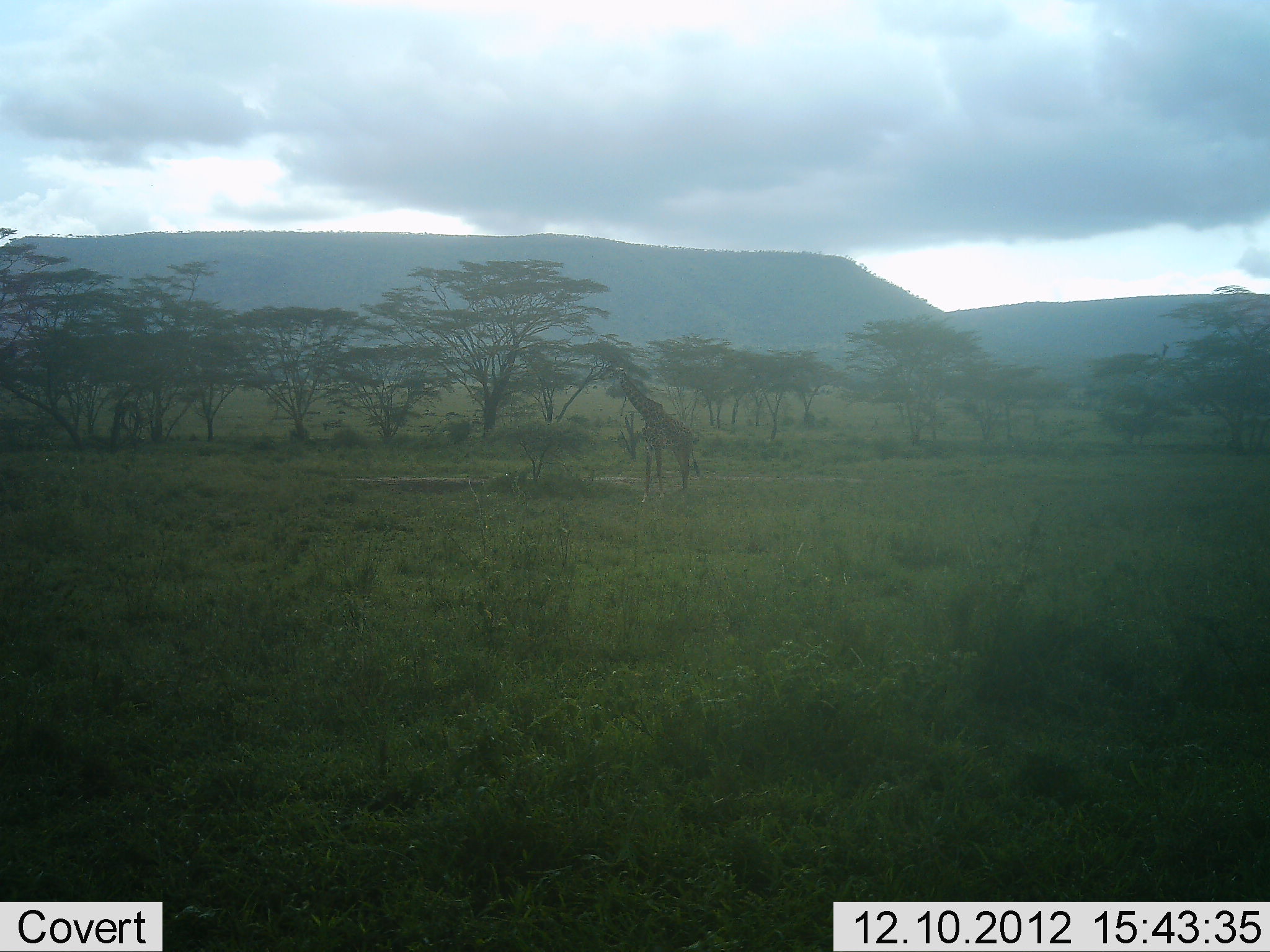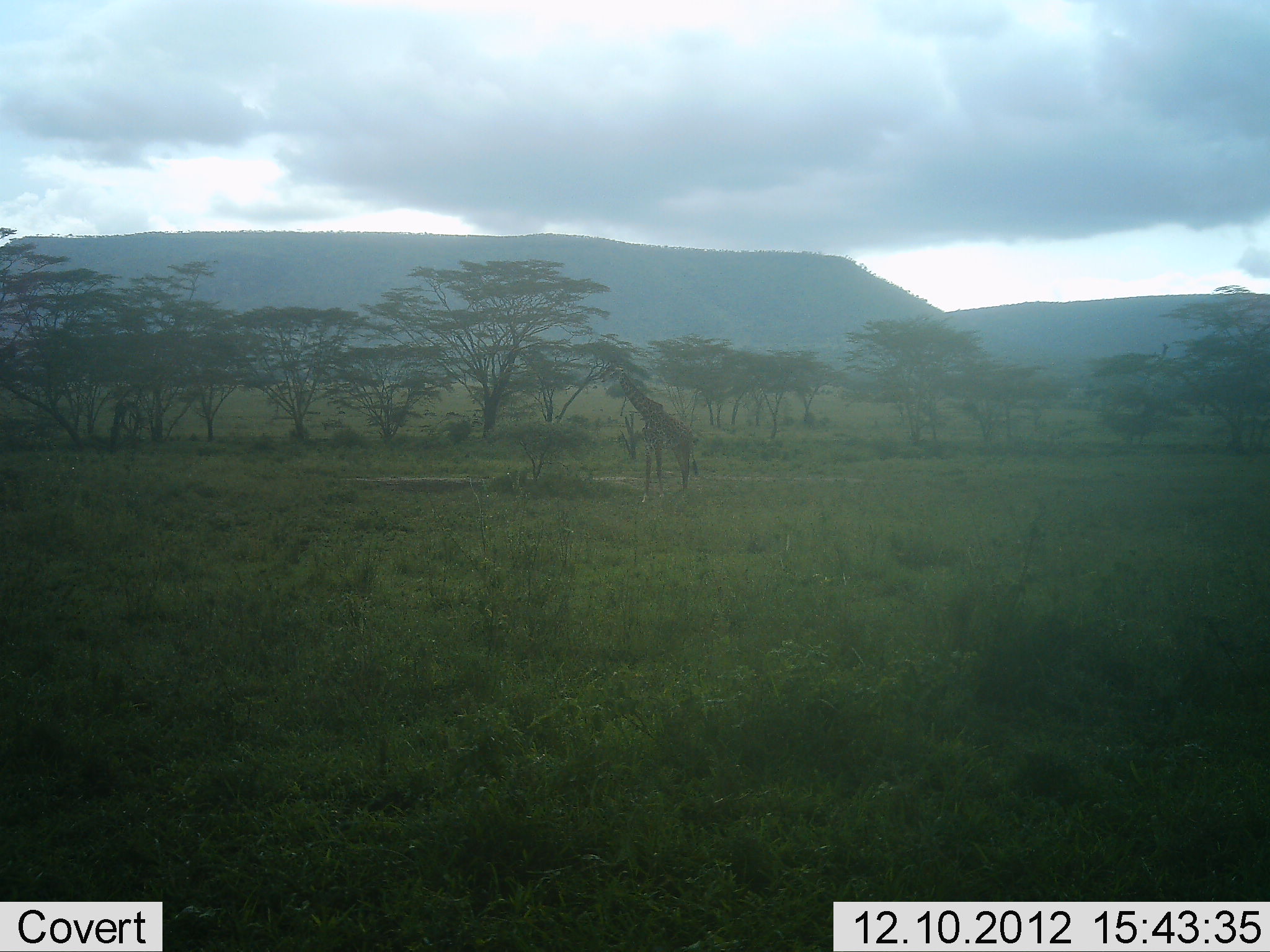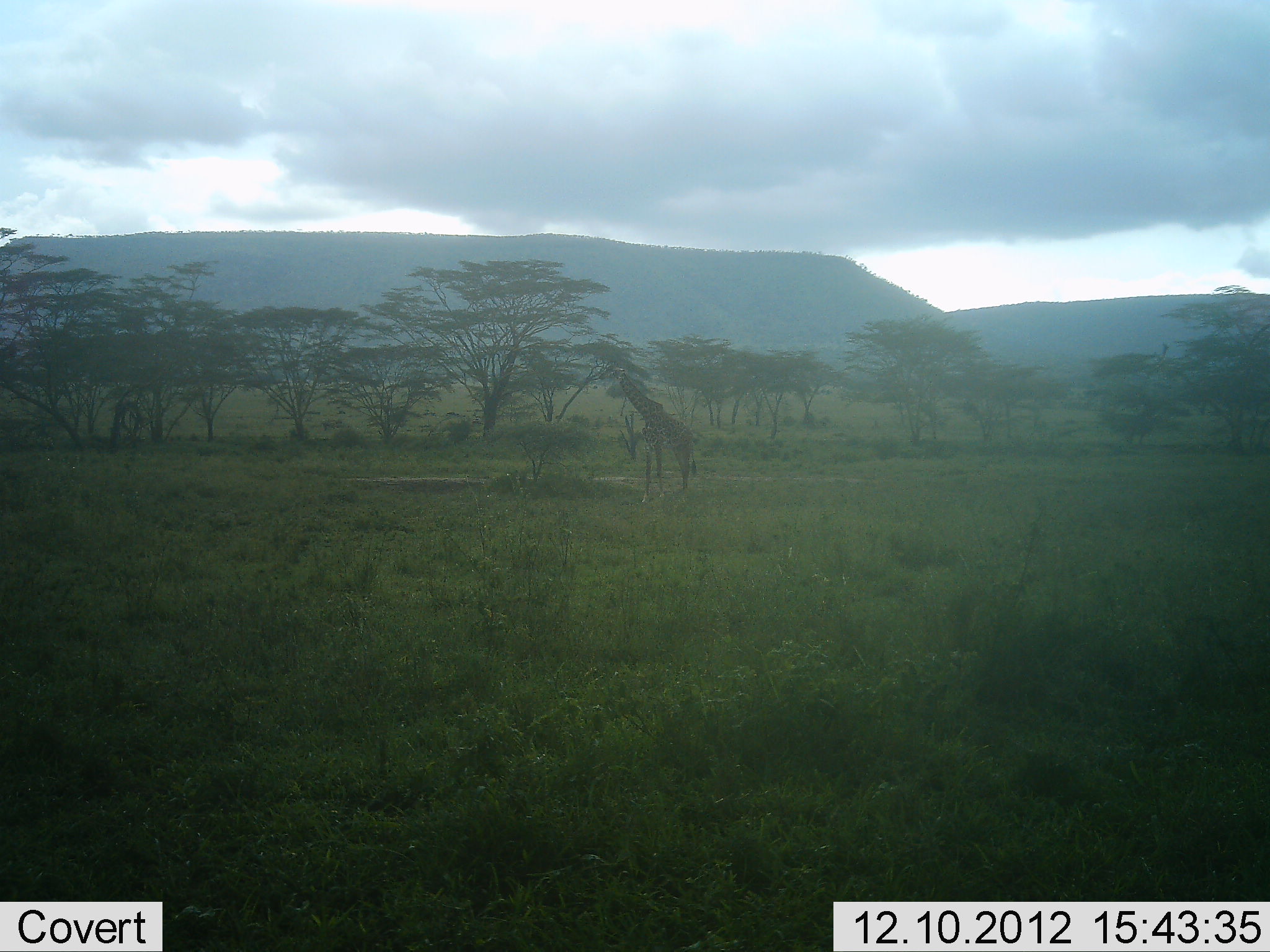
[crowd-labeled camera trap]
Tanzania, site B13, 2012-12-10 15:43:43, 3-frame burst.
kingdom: Animalia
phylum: Chordata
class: Mammalia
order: Artiodactyla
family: Giraffidae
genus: Giraffa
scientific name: Giraffa camelopardalis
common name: giraffe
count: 1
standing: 80%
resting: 0%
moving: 0%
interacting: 0%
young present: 0%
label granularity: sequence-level